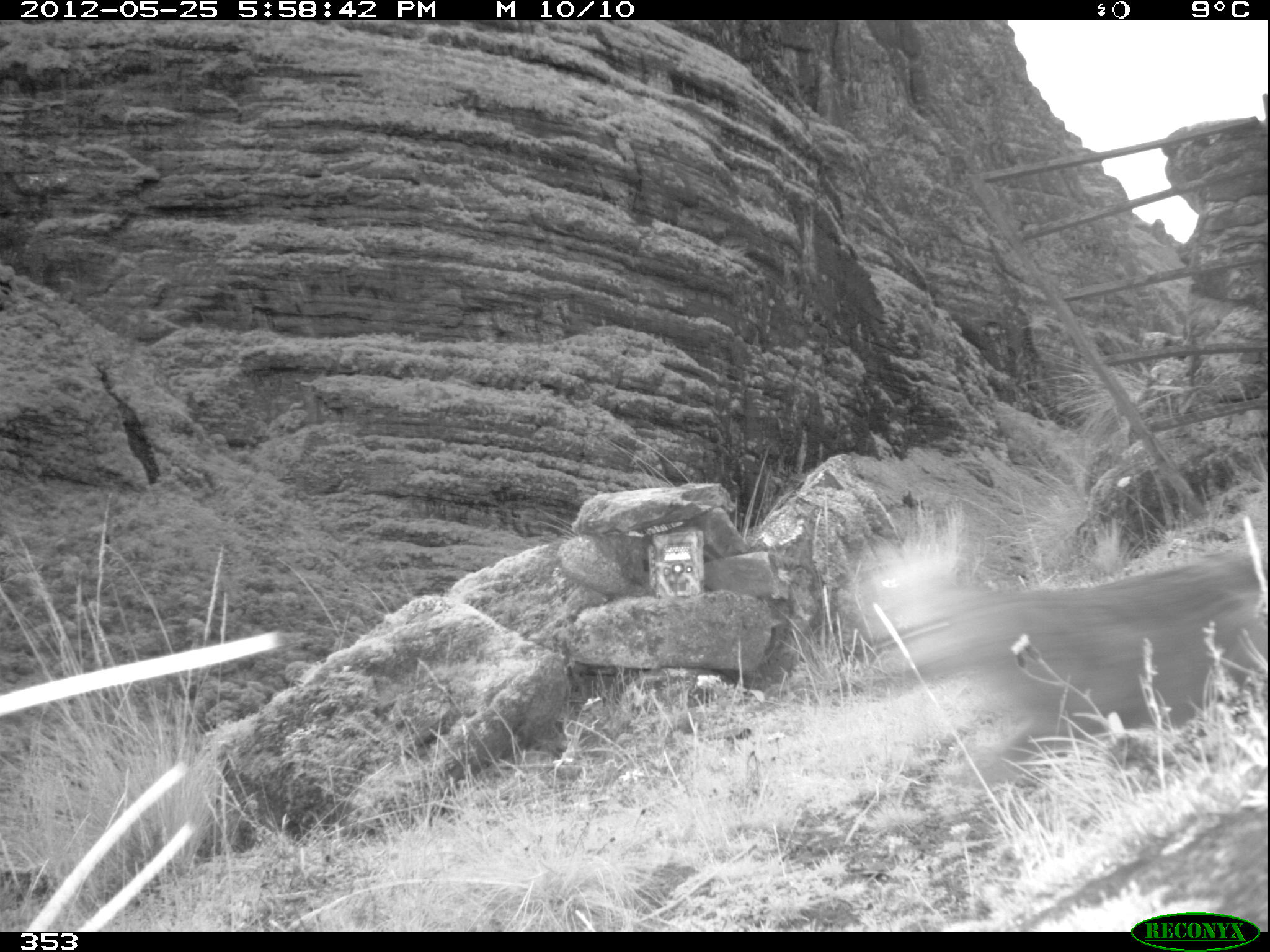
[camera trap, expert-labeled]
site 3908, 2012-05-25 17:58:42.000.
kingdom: Animalia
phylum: Chordata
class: Mammalia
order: Carnivora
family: Canidae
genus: Lycalopex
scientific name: Lycalopex culpaeus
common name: culpeo